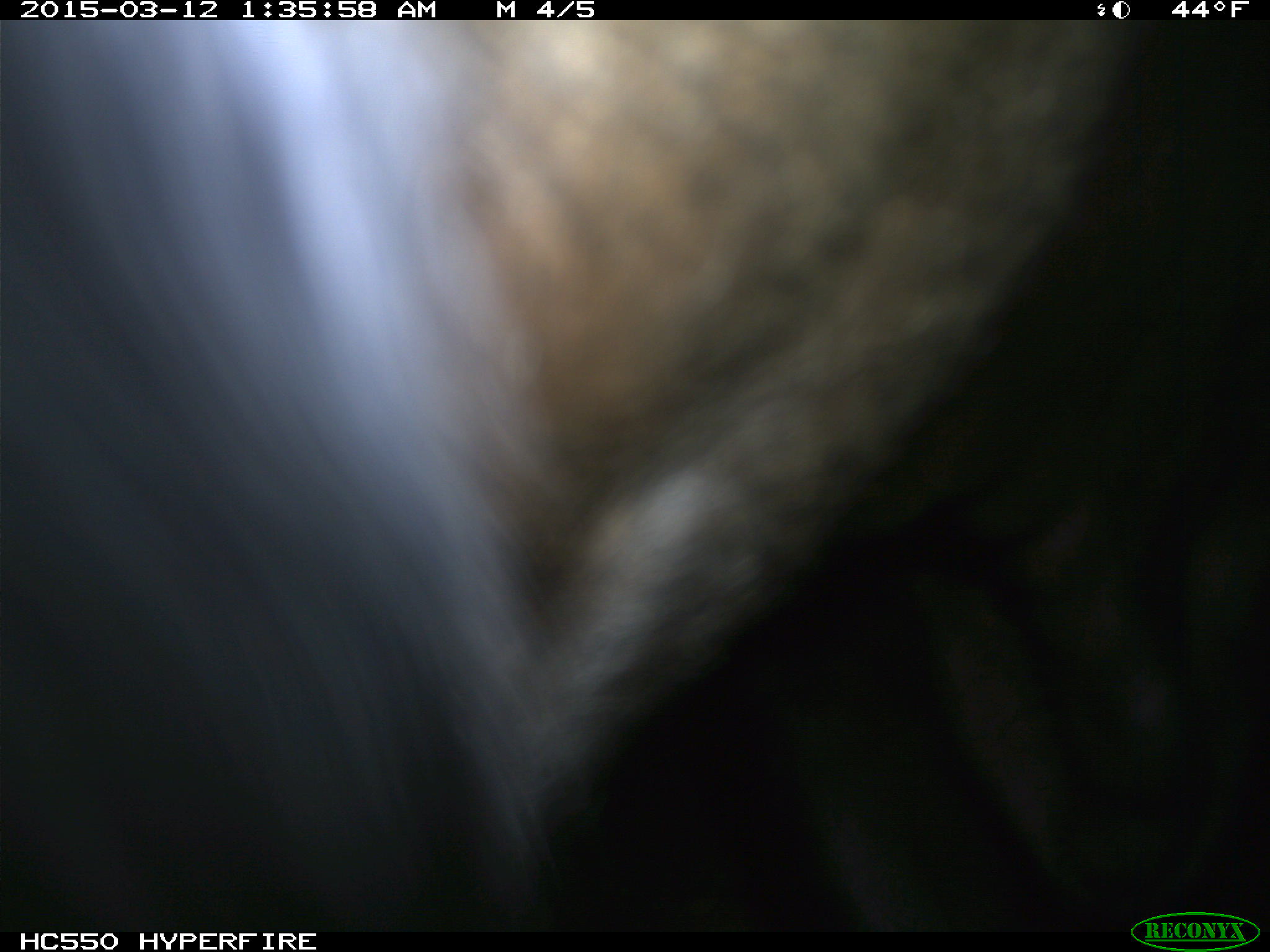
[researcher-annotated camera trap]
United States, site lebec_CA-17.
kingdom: Animalia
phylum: Chordata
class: Mammalia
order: Artiodactyla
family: Bovidae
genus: Bos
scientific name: Bos taurus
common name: domestic cow